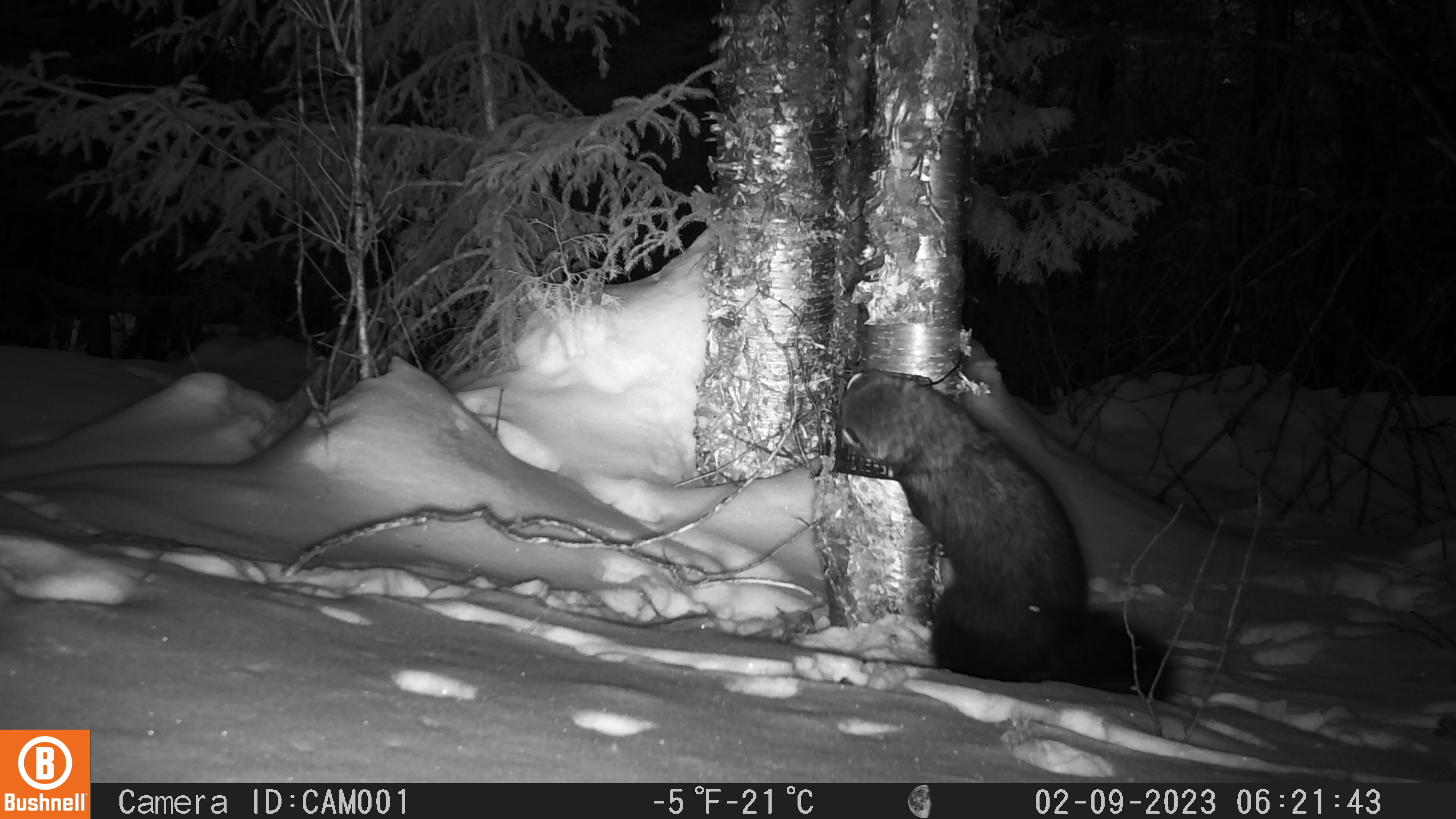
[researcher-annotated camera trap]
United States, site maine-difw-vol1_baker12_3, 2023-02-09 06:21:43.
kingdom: Animalia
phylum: Chordata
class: Mammalia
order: Carnivora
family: Mustelidae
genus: Pekania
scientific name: Pekania pennanti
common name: fisher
Fisher (Pekania pennanti).